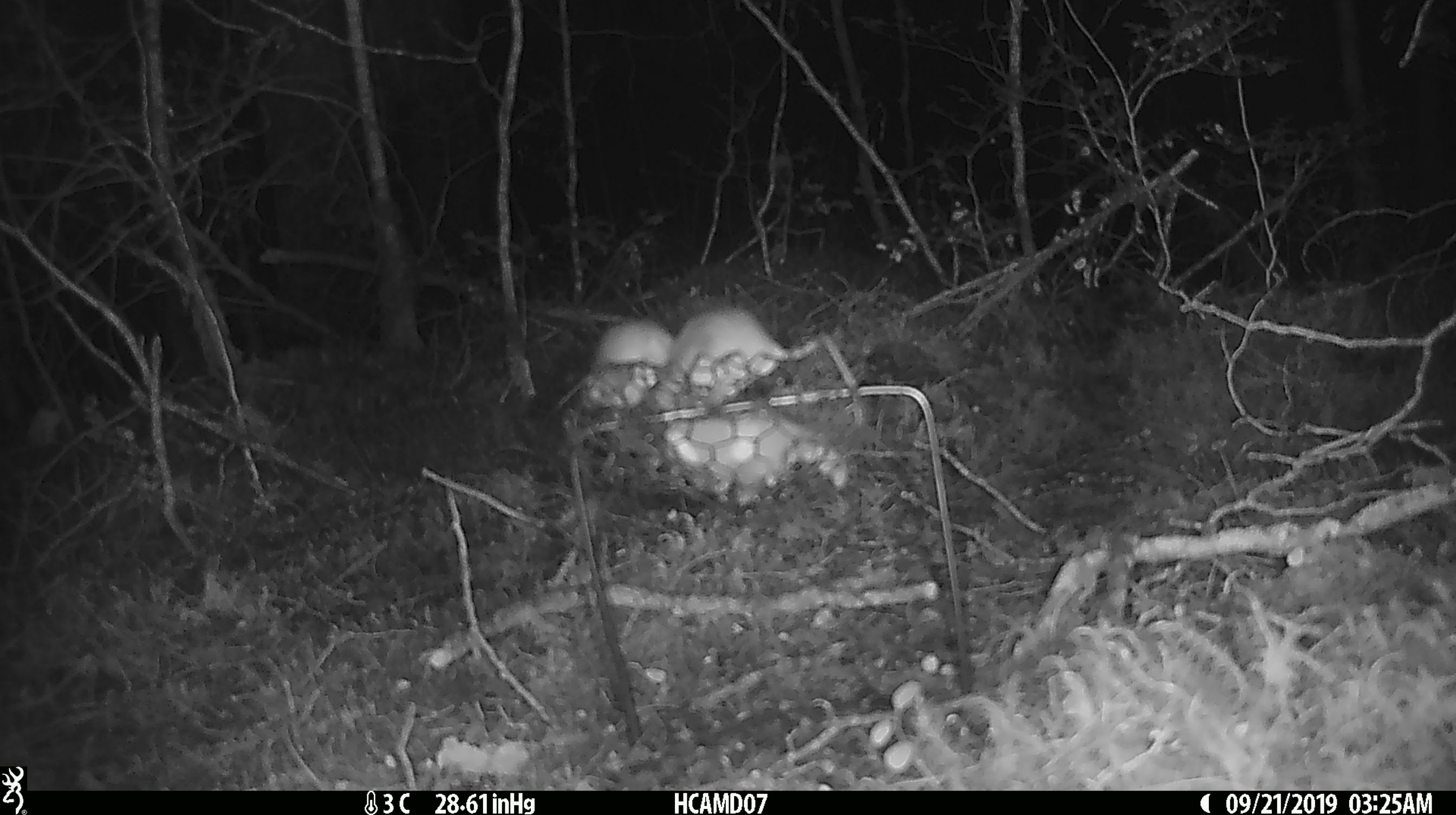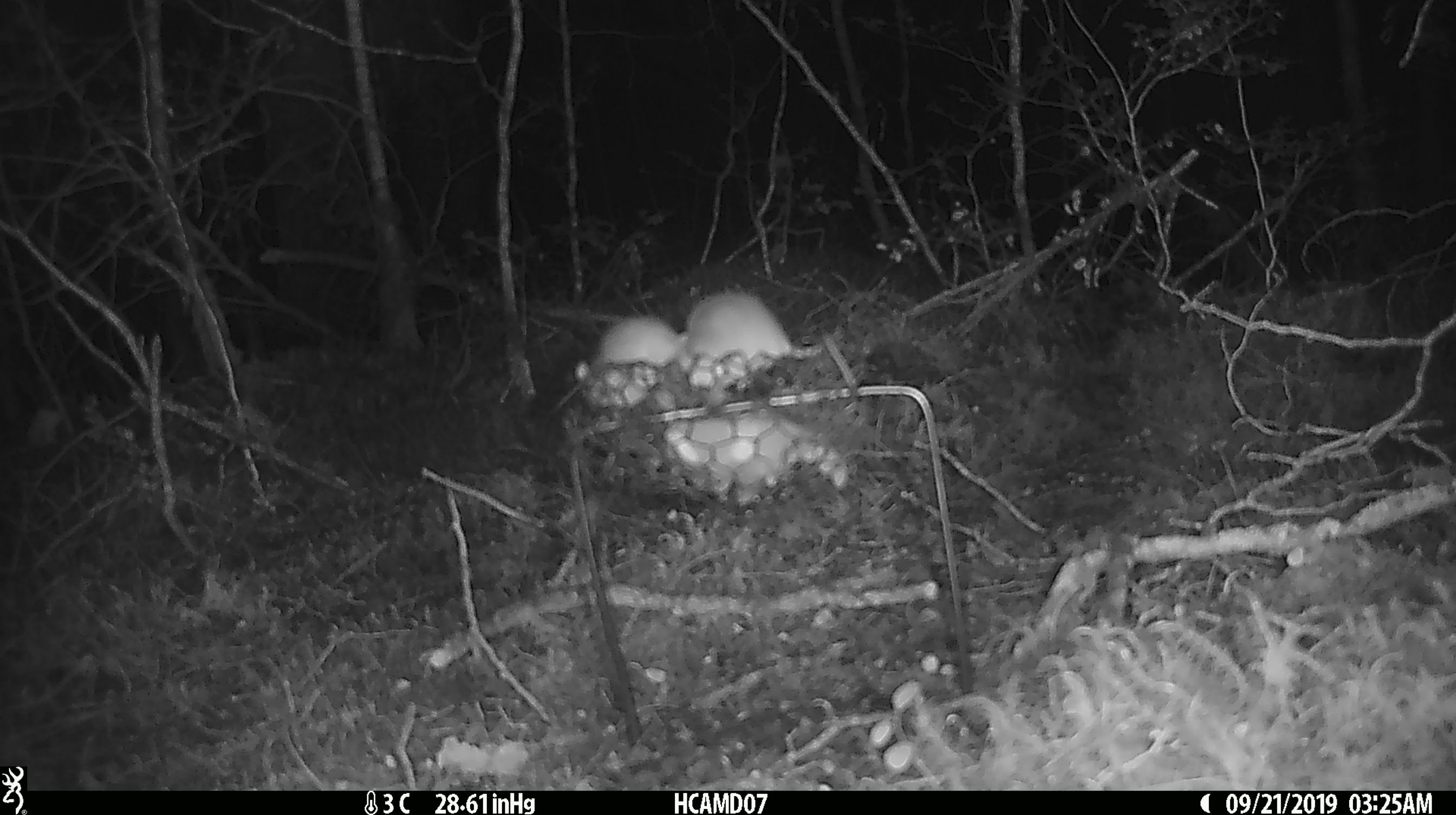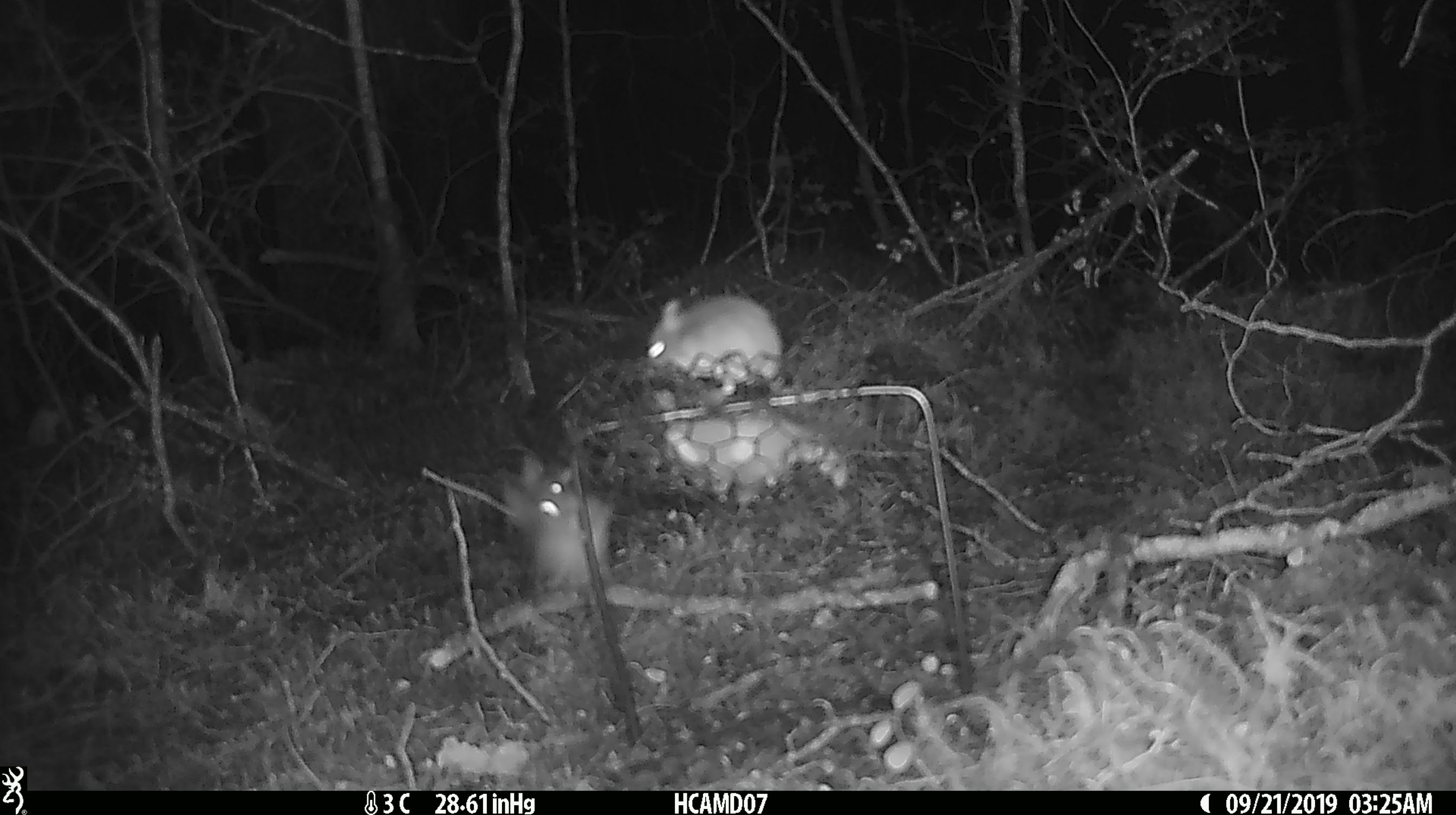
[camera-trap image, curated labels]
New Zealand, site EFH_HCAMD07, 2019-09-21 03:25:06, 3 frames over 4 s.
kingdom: Animalia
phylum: Chordata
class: Mammalia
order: Rodentia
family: Muridae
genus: Mus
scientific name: Mus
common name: mouse